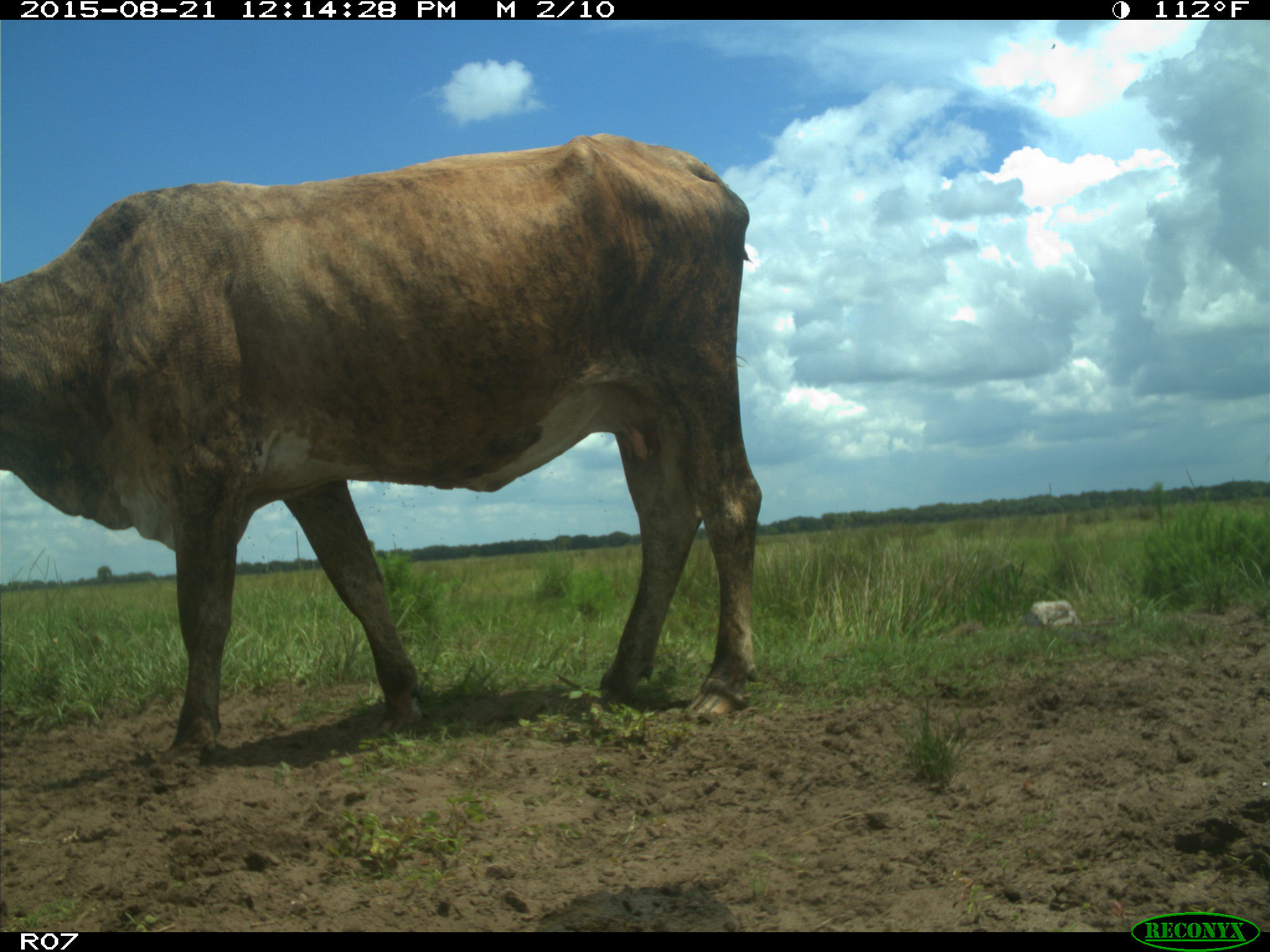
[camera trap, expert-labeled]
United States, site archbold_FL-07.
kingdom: Animalia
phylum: Chordata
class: Mammalia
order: Artiodactyla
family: Bovidae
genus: Bos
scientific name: Bos taurus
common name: domestic cow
Bos taurus (domestic cow).